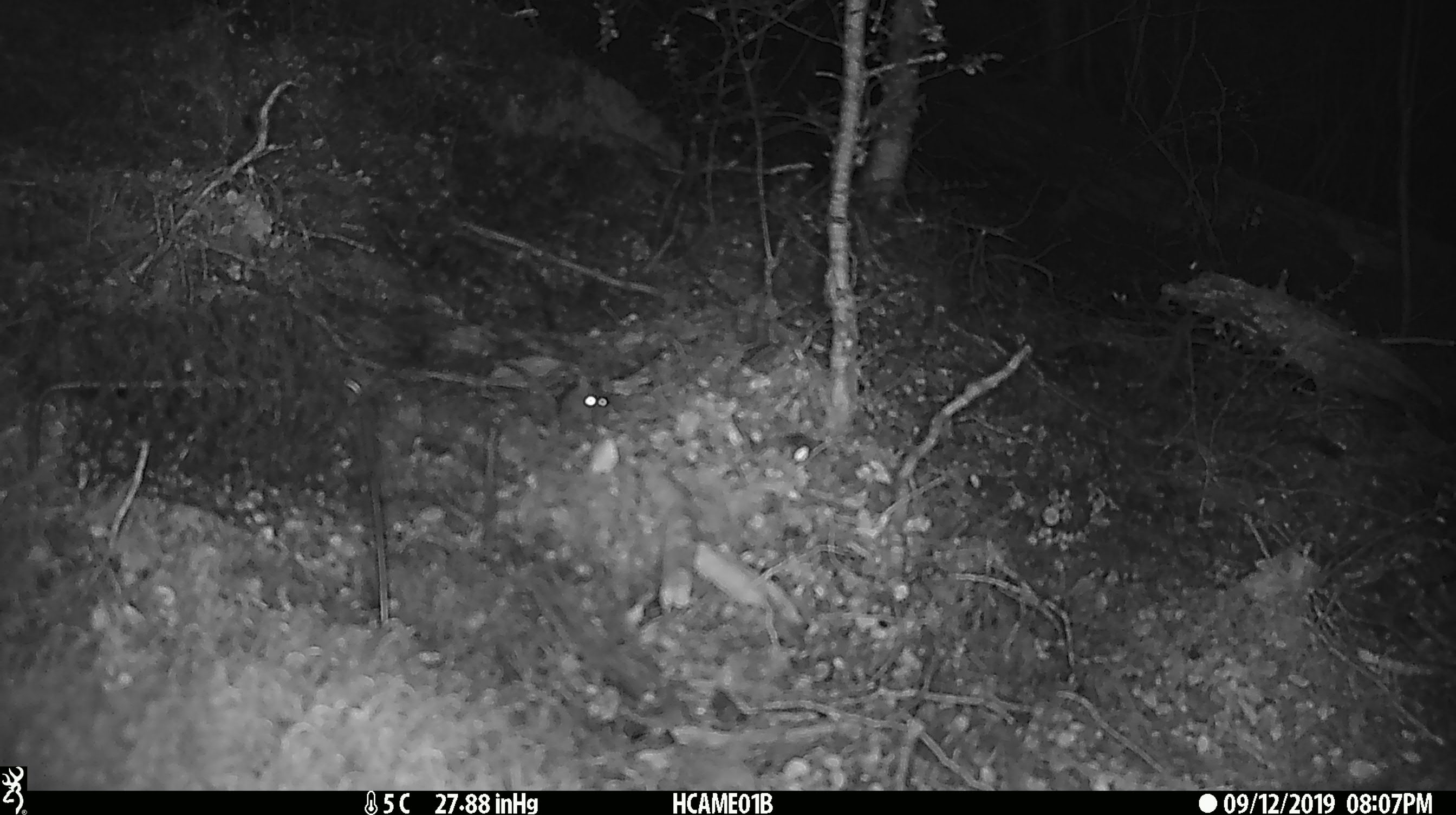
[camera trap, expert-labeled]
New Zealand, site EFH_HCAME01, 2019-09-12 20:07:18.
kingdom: Animalia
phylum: Chordata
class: Mammalia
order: Rodentia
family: Muridae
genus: Mus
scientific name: Mus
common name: mouse